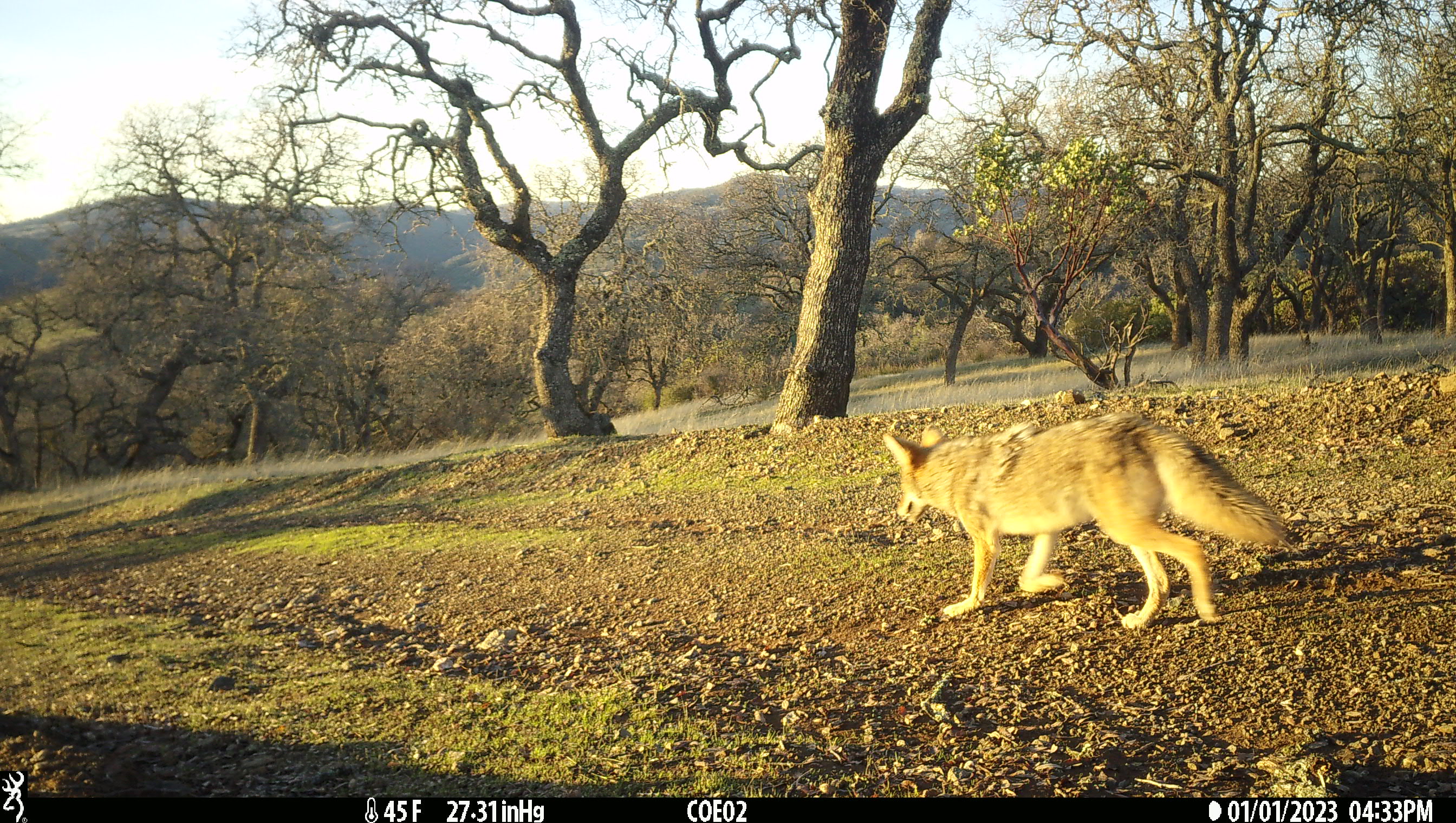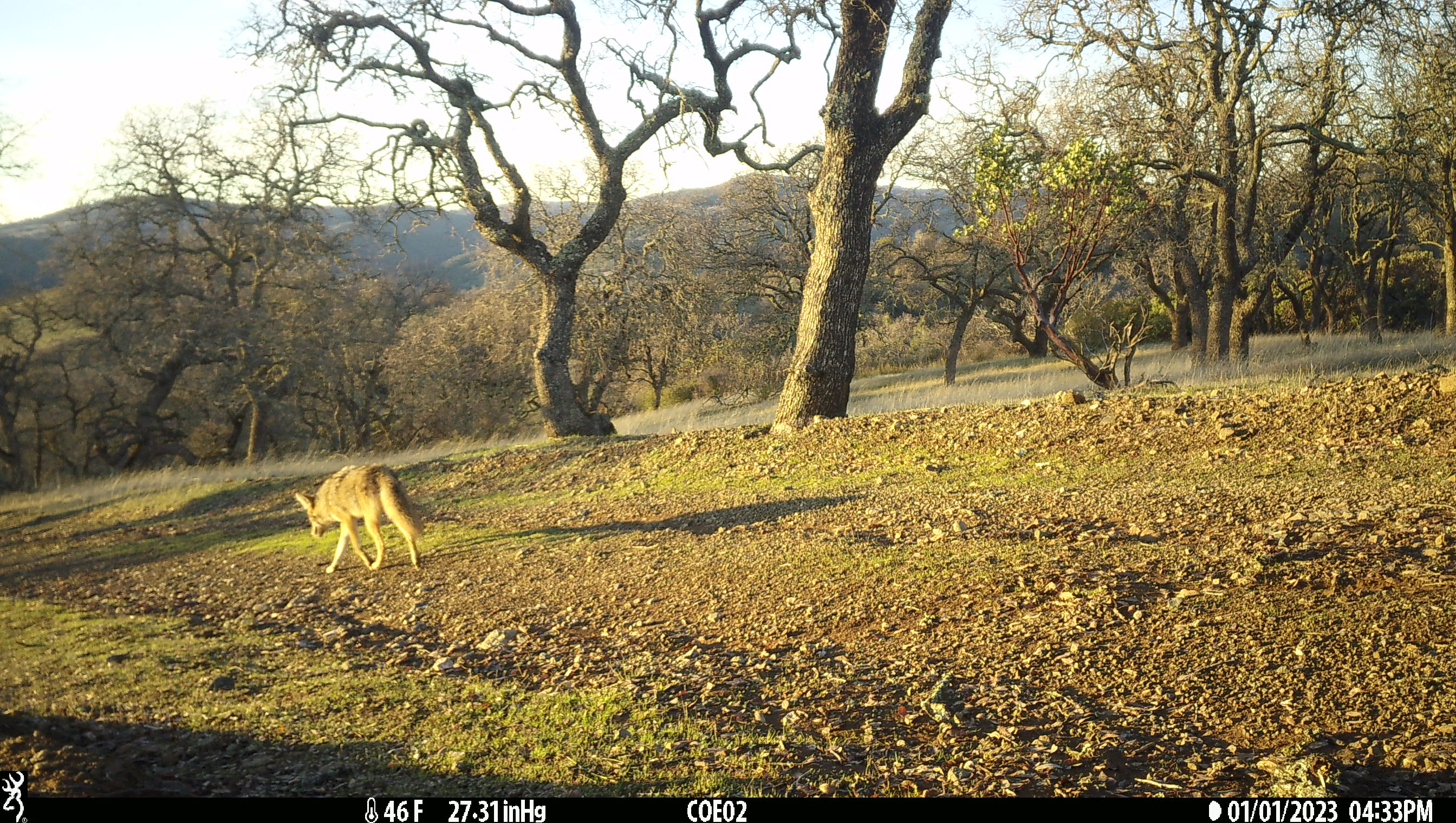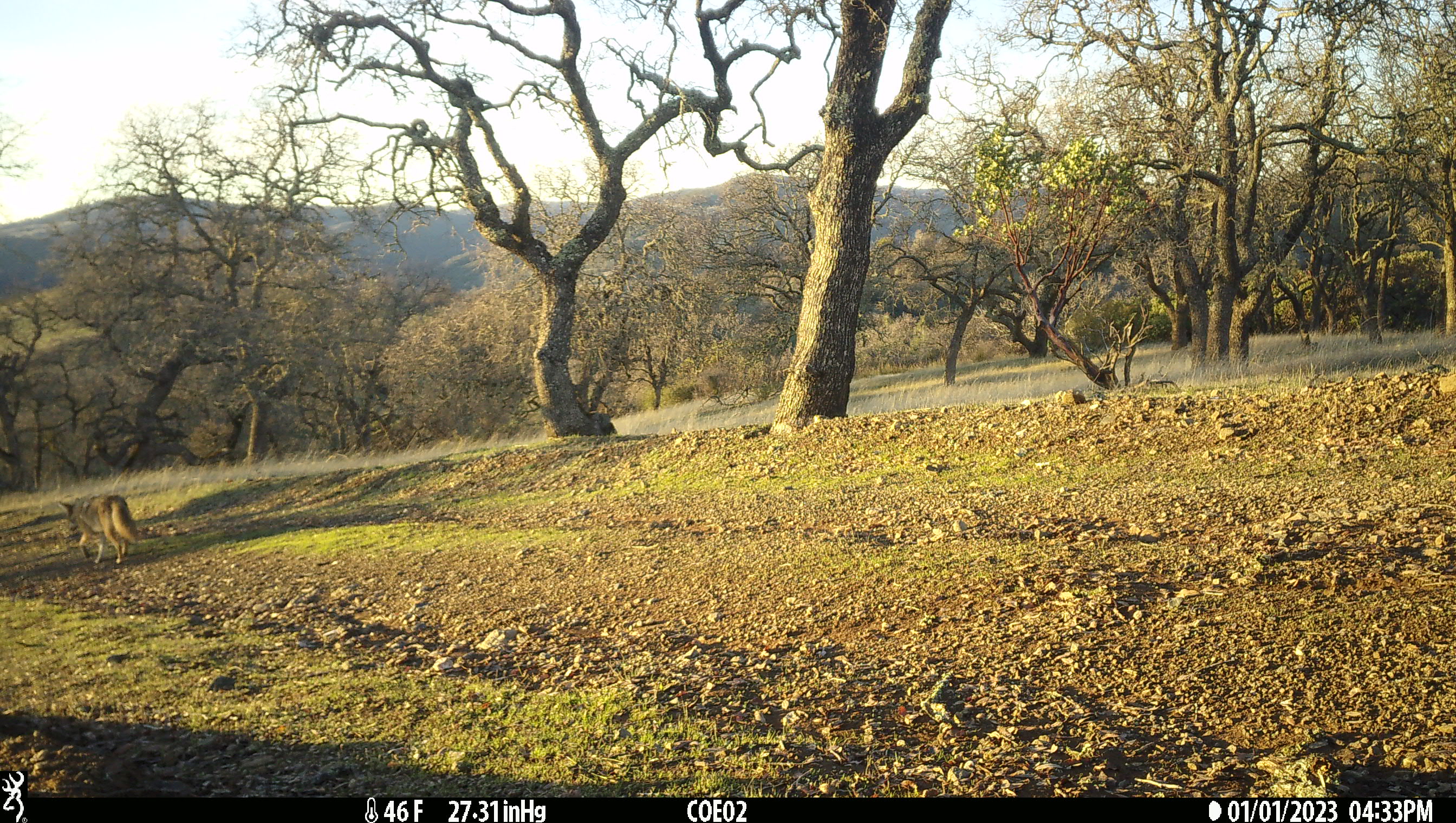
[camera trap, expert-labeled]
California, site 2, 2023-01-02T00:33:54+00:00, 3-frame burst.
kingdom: Animalia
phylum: Chordata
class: Mammalia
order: Carnivora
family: Canidae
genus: Canis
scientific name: Canis latrans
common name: coyote